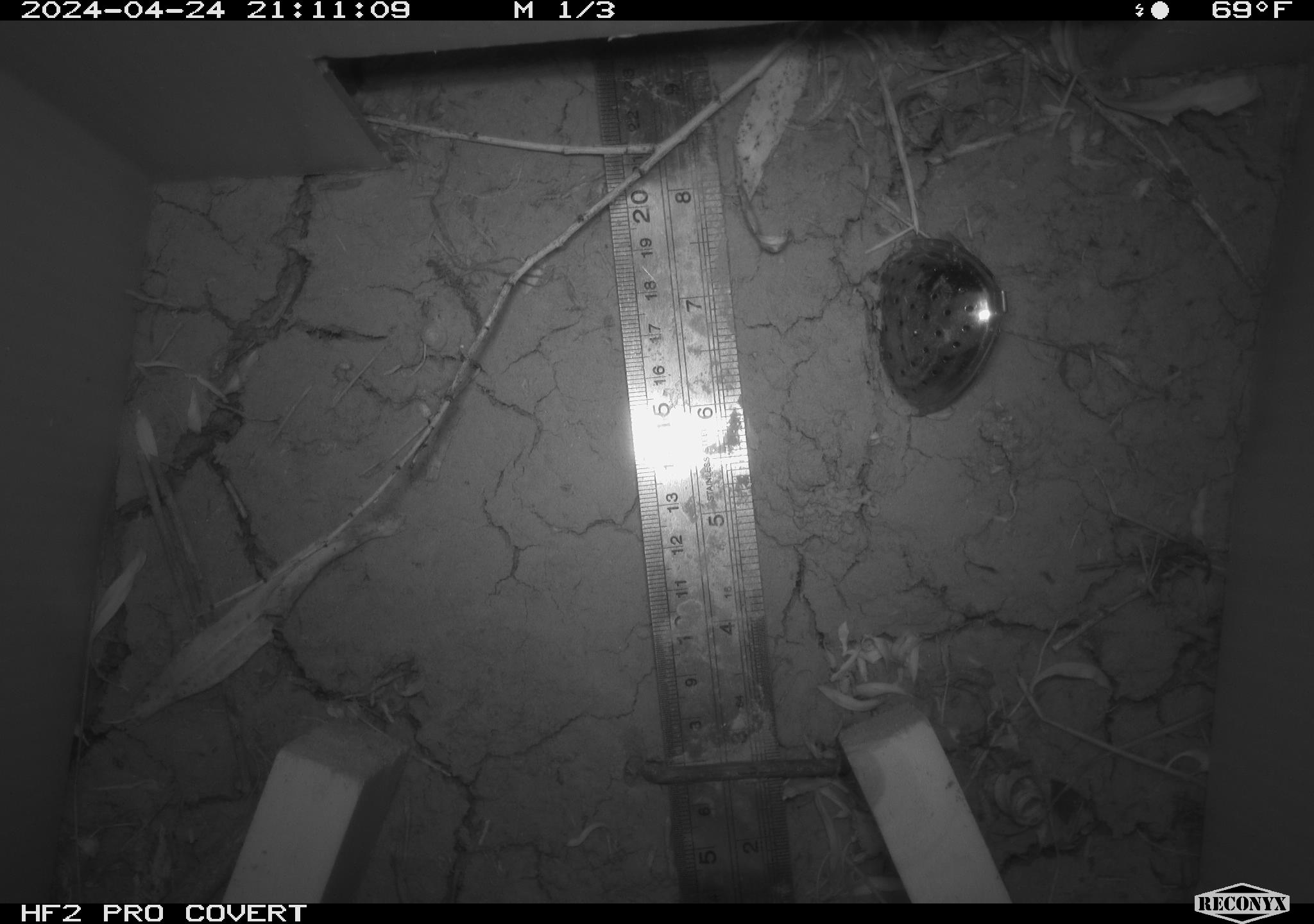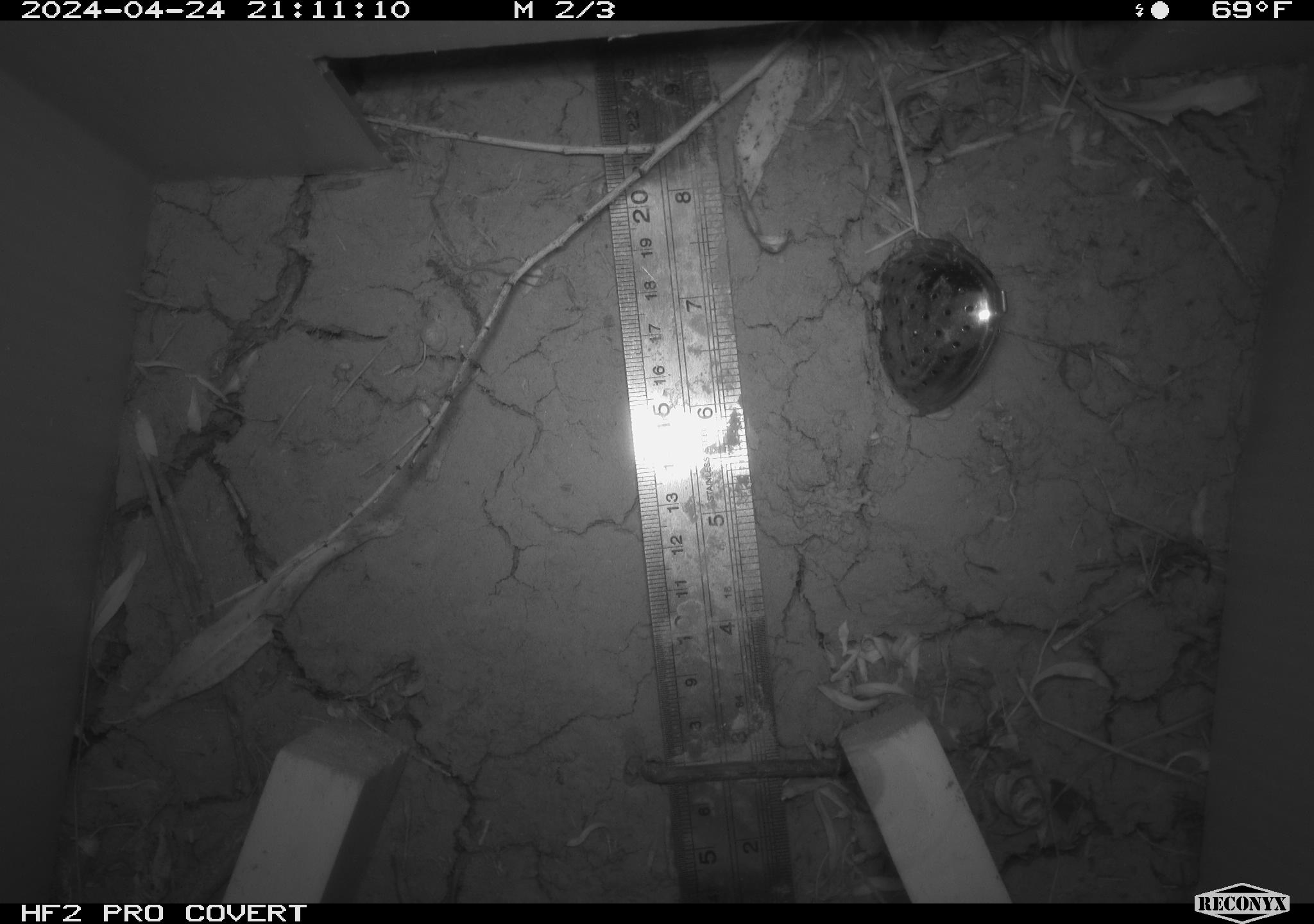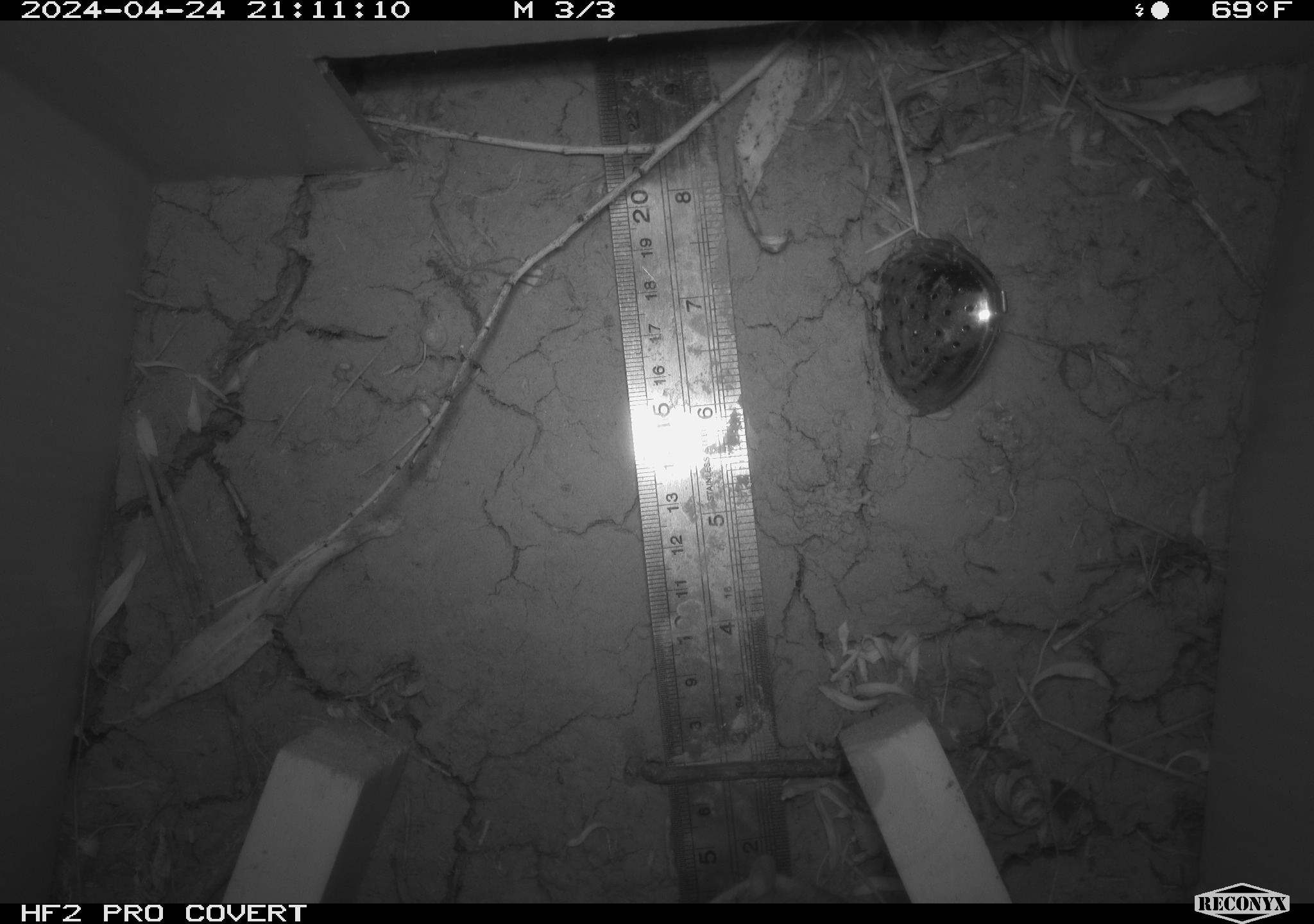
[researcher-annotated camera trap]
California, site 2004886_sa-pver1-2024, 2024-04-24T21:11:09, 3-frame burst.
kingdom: Animalia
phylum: Chordata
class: Mammalia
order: Rodentia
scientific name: Rodentia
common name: mouse species